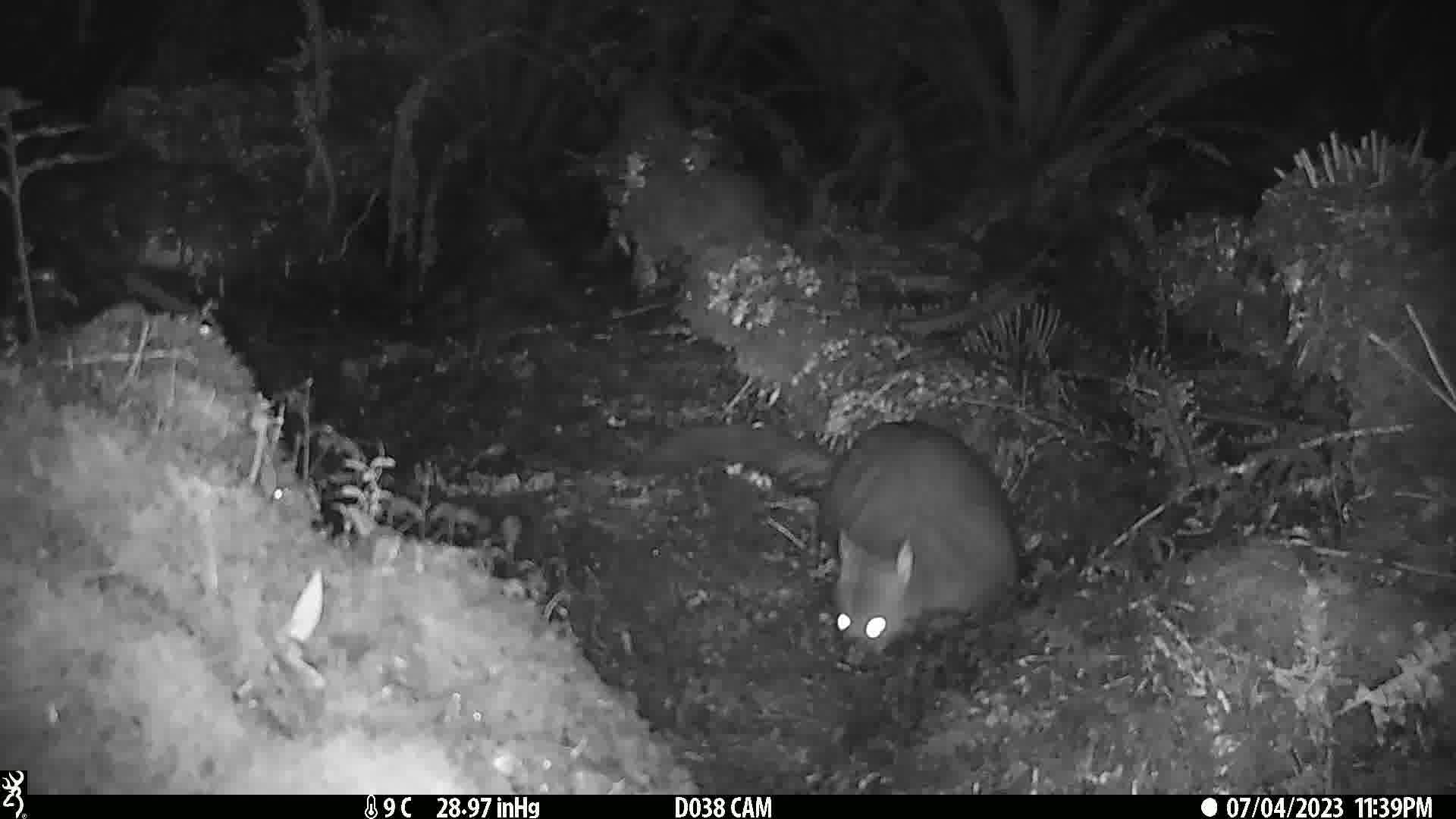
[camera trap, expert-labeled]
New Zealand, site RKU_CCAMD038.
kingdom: Animalia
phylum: Chordata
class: Mammalia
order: Diprotodontia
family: Phalangeridae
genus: Trichosurus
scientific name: Trichosurus vulpecula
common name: common brushtail possum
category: possum